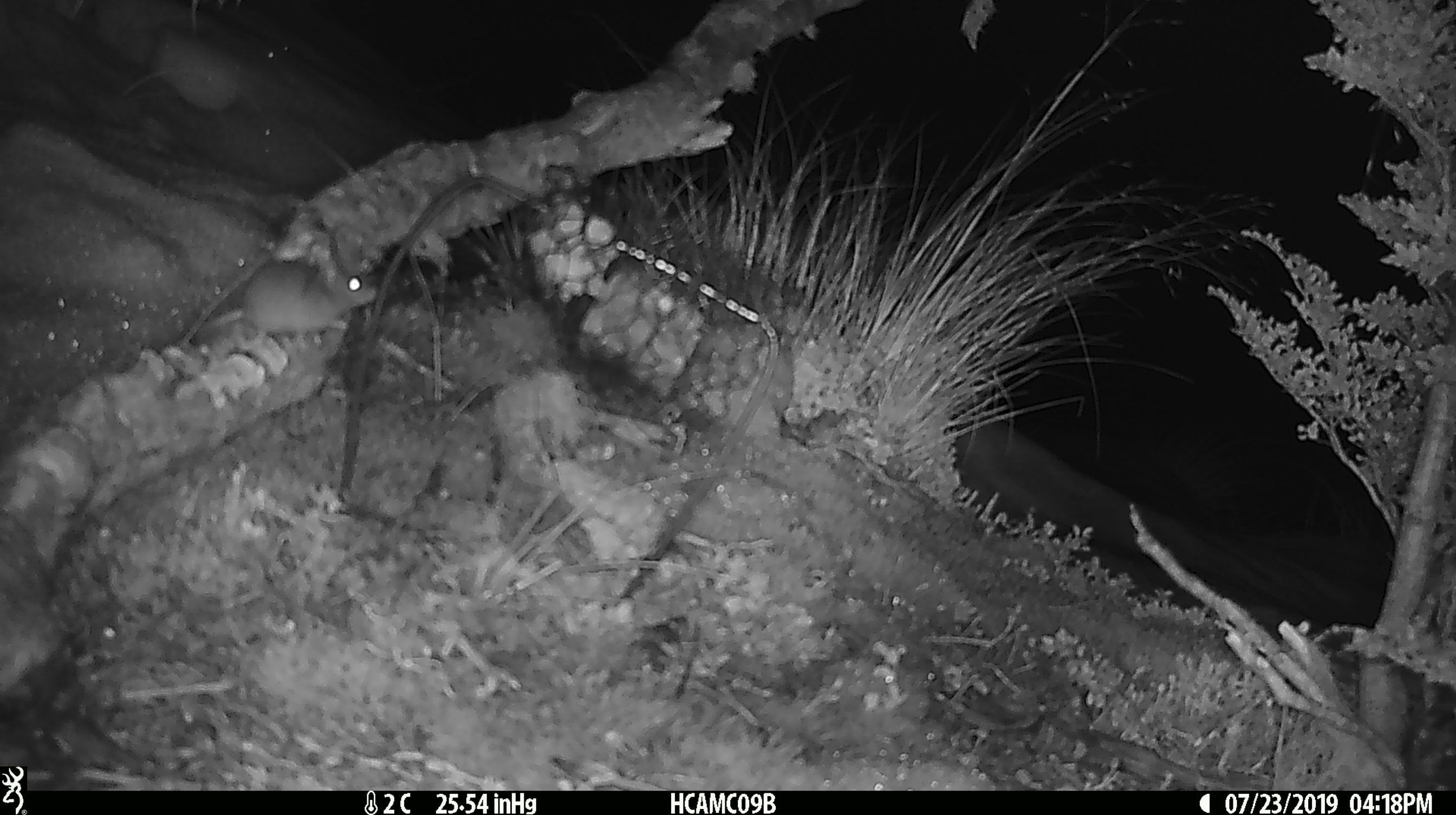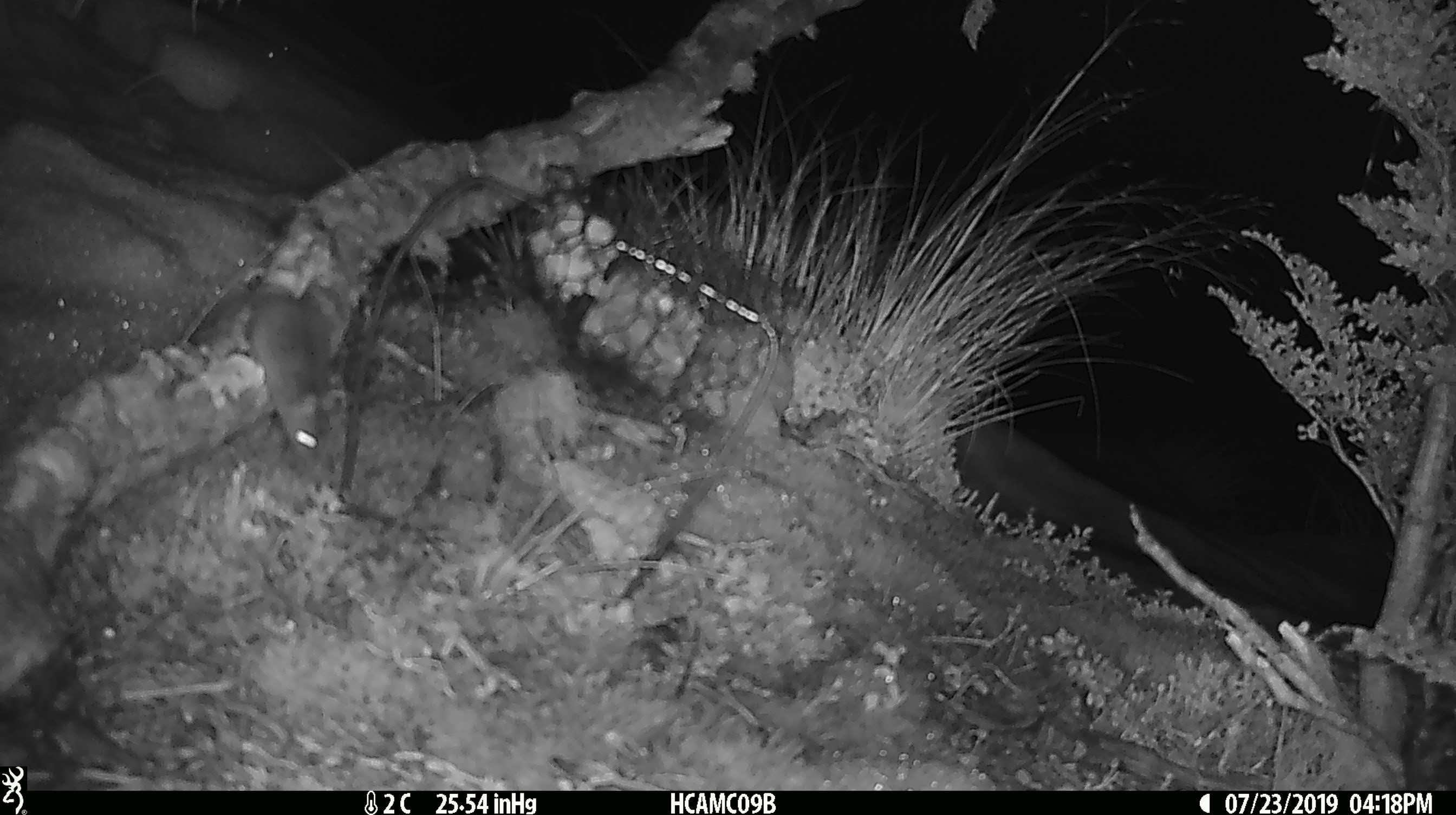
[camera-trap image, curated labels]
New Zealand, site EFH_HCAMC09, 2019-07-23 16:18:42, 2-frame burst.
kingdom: Animalia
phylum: Chordata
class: Mammalia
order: Rodentia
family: Muridae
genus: Mus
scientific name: Mus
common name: mouse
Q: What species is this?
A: Mouse (Mus).